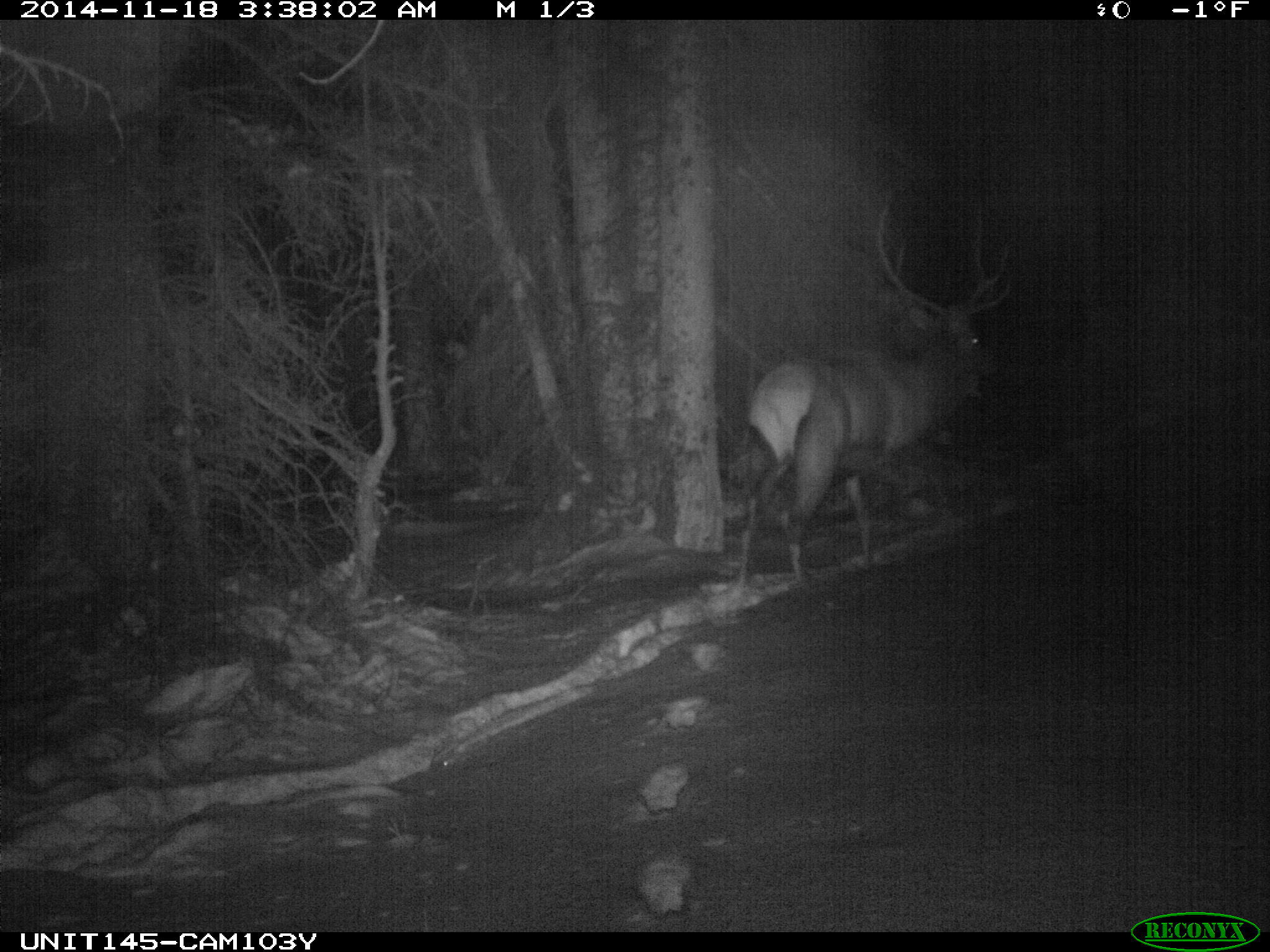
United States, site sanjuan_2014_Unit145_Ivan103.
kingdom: Animalia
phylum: Chordata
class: Mammalia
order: Artiodactyla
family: Cervidae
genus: Cervus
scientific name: Cervus elaphus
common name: red deer